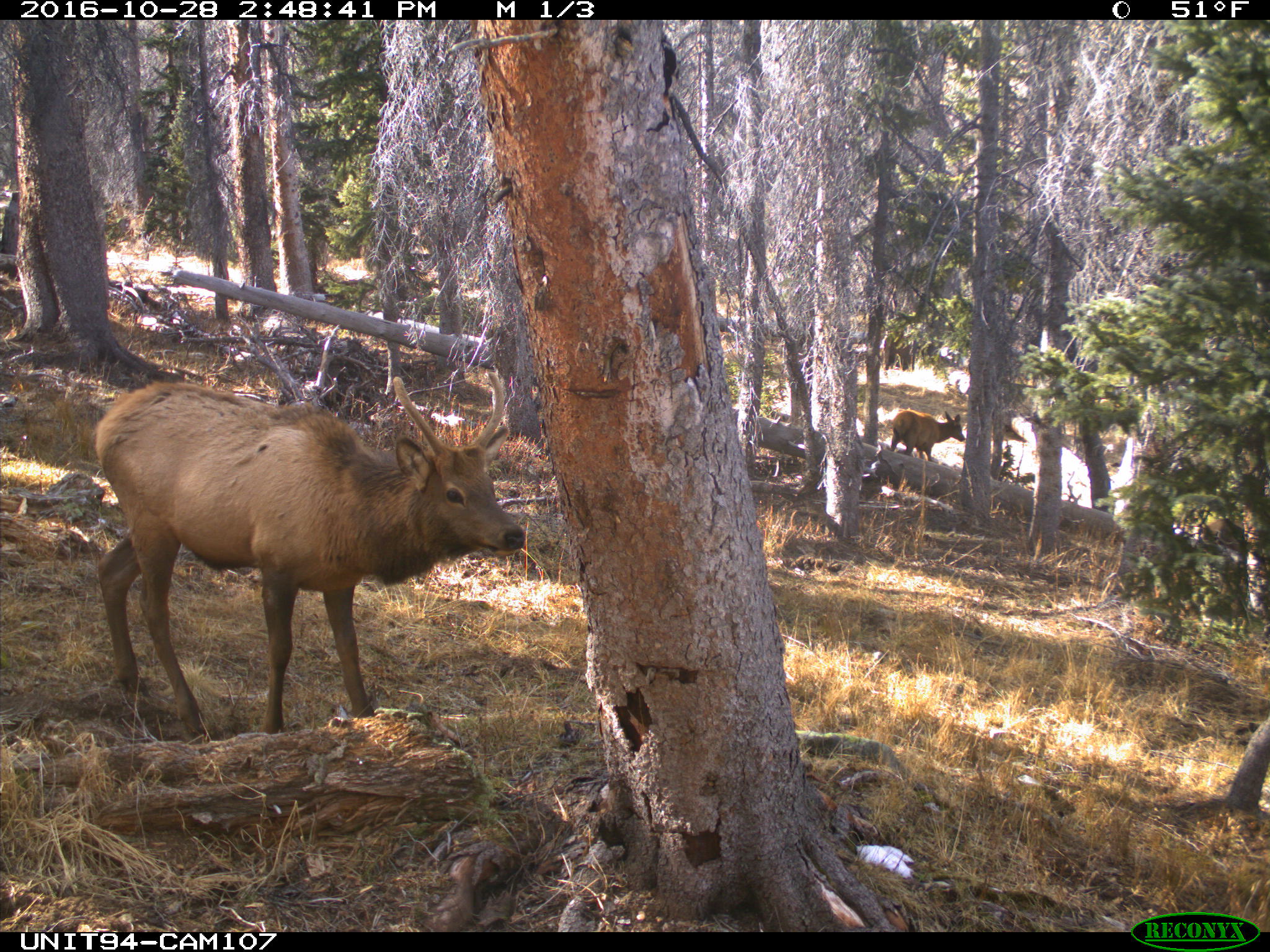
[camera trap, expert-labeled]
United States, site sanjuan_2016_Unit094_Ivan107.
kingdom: Animalia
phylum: Chordata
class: Mammalia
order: Artiodactyla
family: Cervidae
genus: Cervus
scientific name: Cervus elaphus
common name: red deer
Cervus elaphus (red deer).